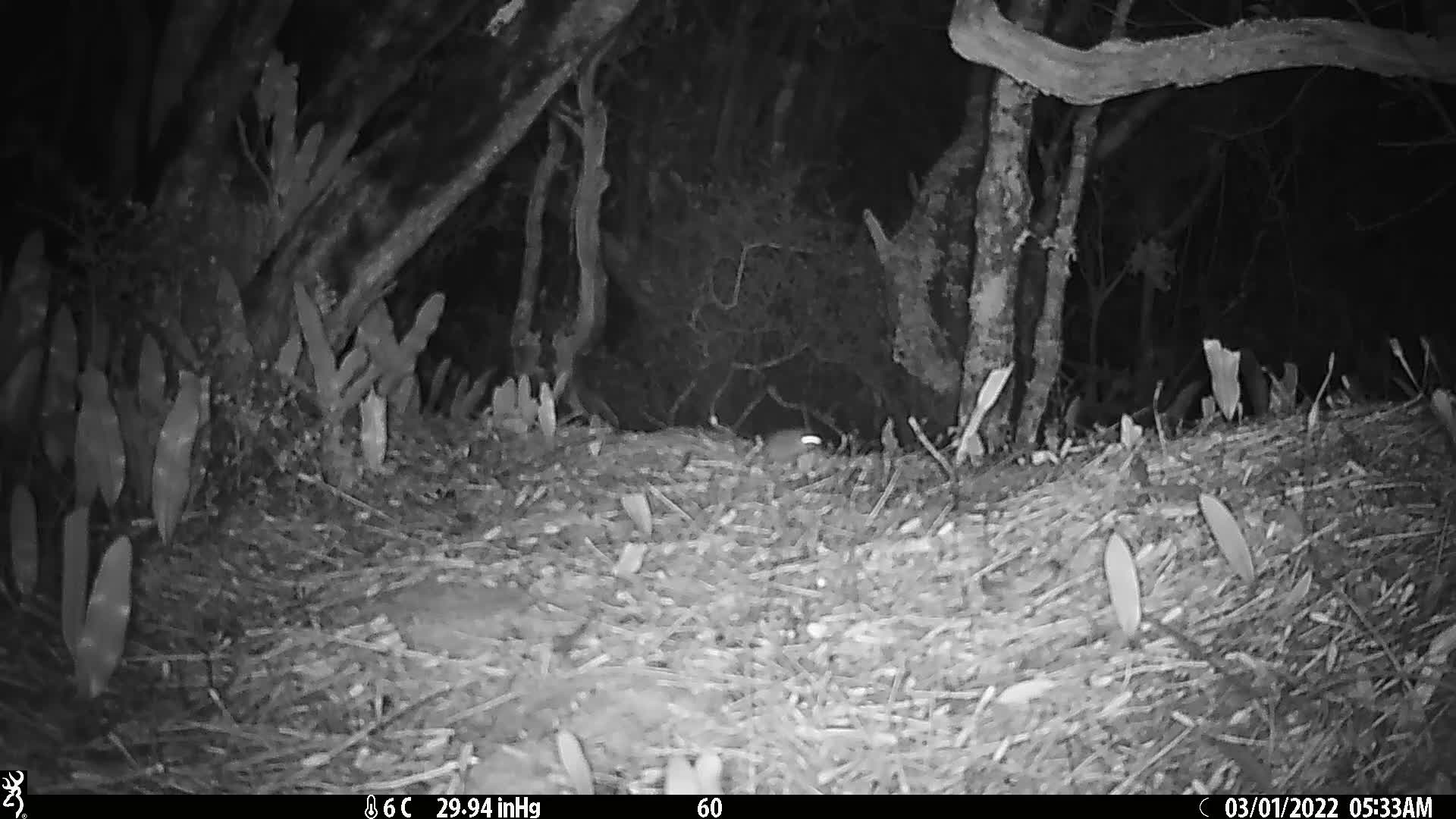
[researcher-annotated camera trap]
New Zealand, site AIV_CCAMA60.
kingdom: Animalia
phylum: Chordata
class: Mammalia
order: Rodentia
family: Muridae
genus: Mus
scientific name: Mus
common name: mouse